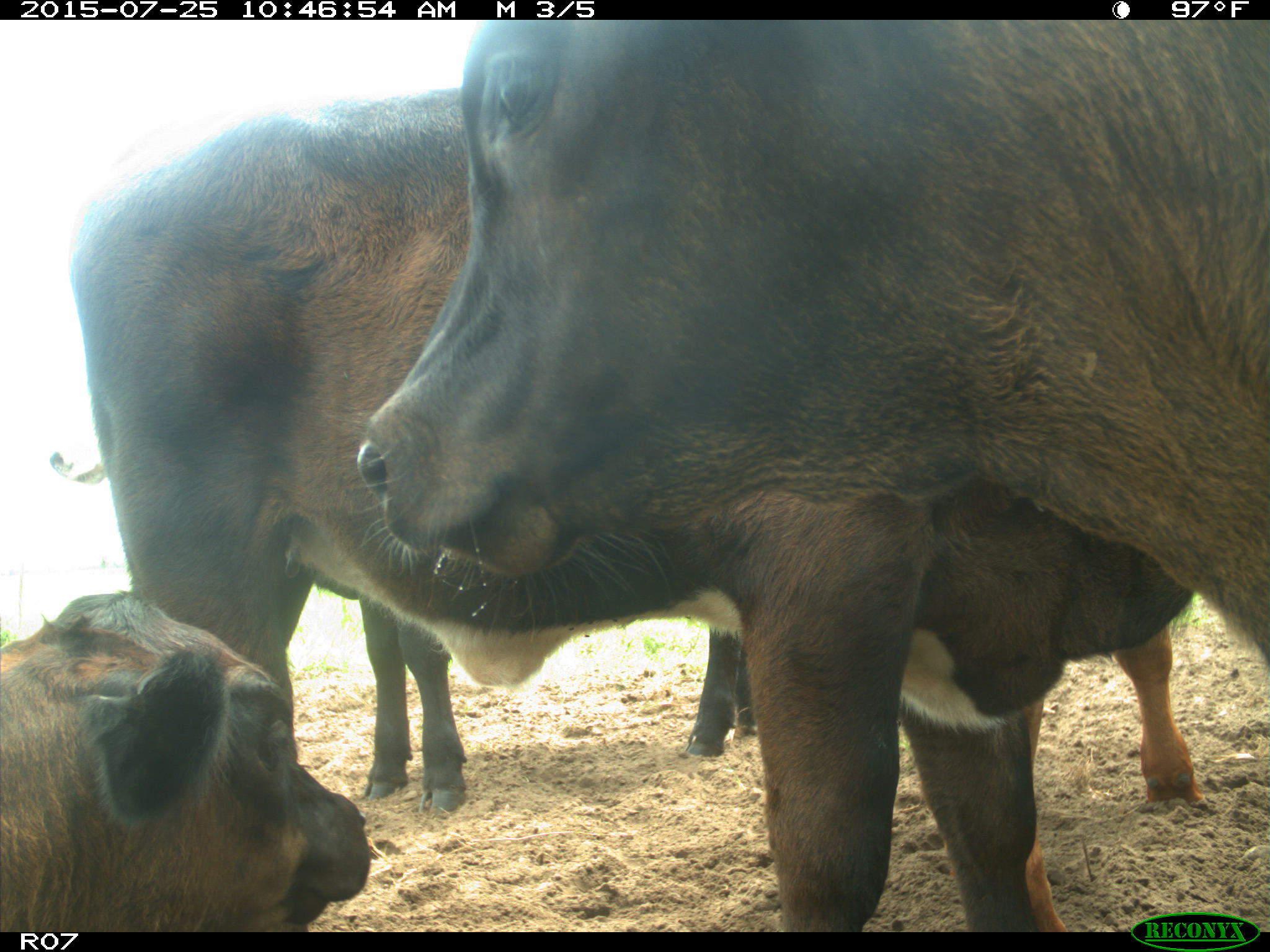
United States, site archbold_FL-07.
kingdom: Animalia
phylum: Chordata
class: Mammalia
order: Artiodactyla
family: Bovidae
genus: Bos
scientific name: Bos taurus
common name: domestic cow